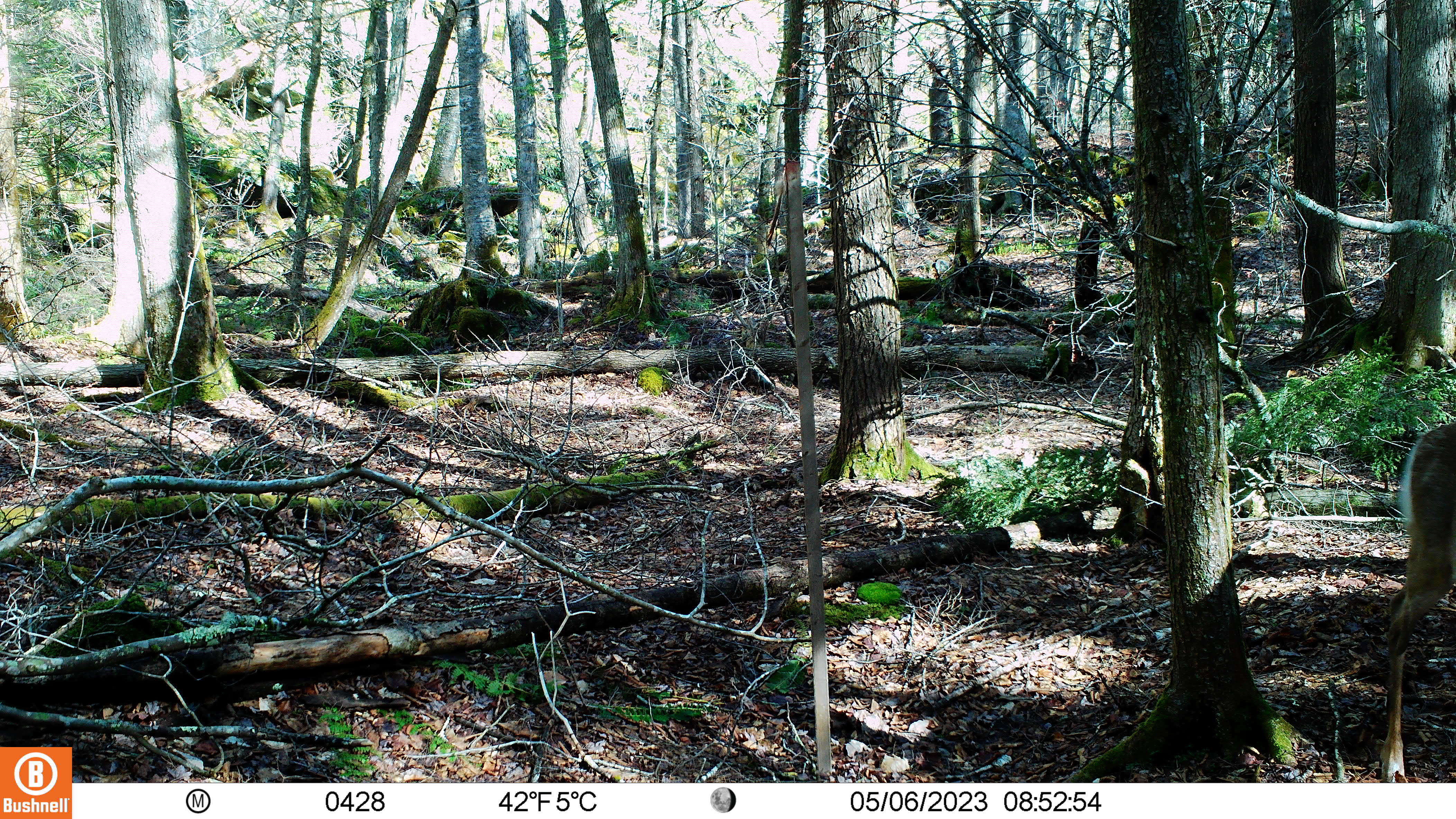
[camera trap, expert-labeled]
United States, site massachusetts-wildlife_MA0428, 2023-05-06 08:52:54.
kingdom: Animalia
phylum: Chordata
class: Mammalia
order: Artiodactyla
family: Cervidae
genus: Odocoileus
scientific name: Odocoileus virginianus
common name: white-tailed deer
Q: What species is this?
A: White-tailed deer (Odocoileus virginianus).